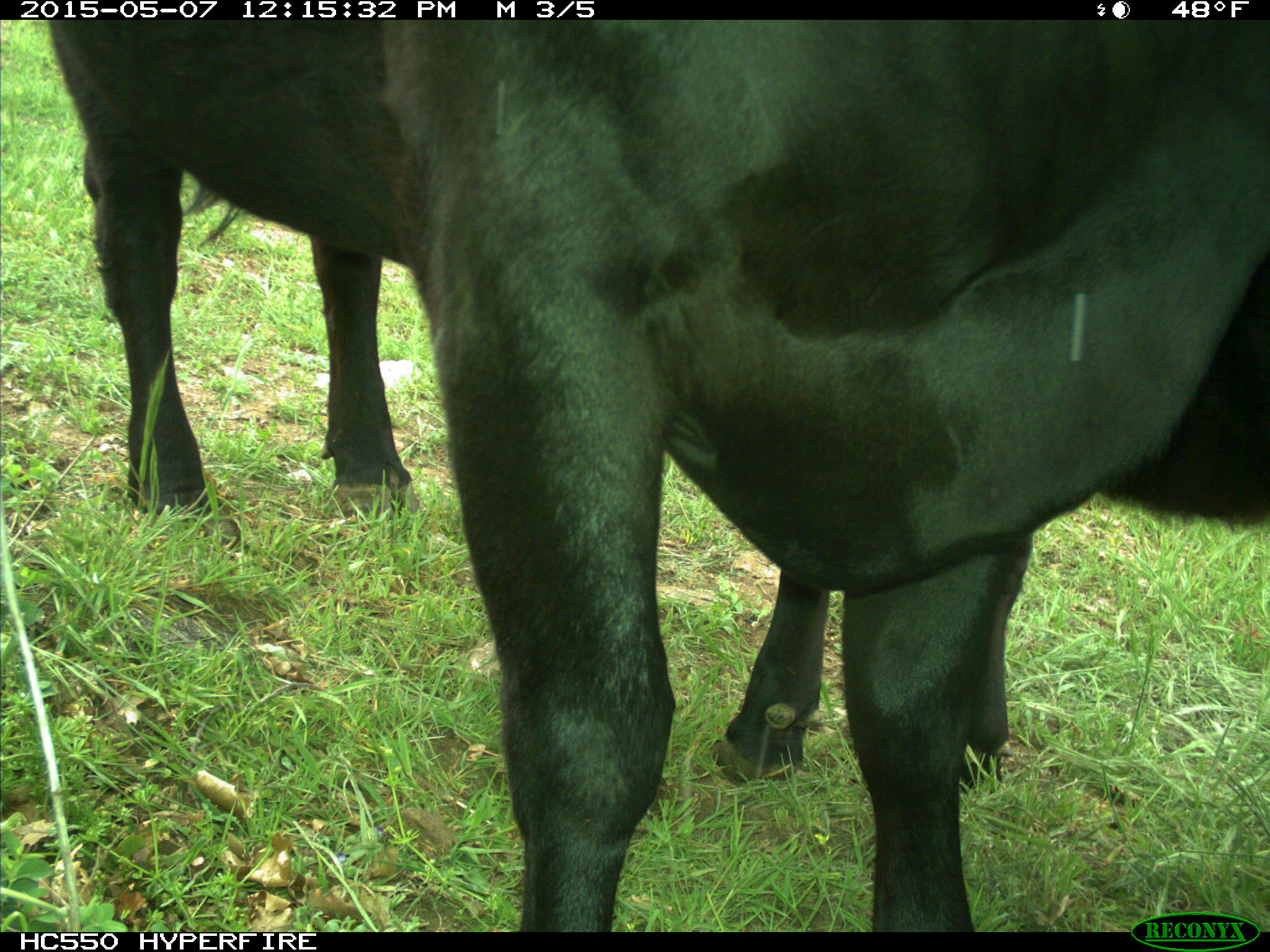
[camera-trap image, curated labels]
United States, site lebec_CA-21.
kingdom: Animalia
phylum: Chordata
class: Mammalia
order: Artiodactyla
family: Bovidae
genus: Bos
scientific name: Bos taurus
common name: domestic cow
Bos taurus (domestic cow).